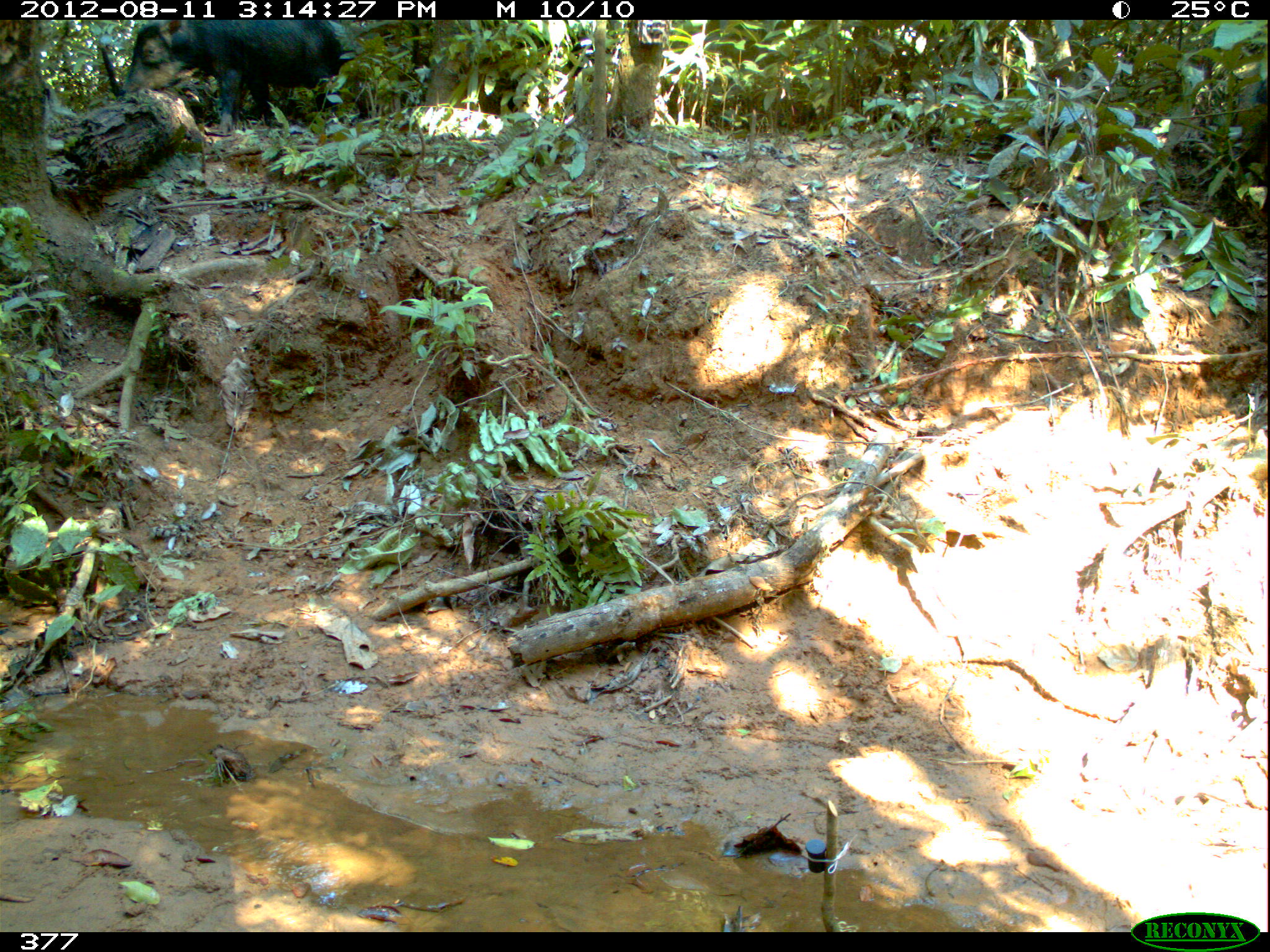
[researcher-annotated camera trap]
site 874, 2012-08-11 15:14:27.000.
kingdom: Animalia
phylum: Chordata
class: Mammalia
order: Artiodactyla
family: Tayassuidae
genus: Tayassu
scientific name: Tayassu pecari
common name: white-lipped peccary